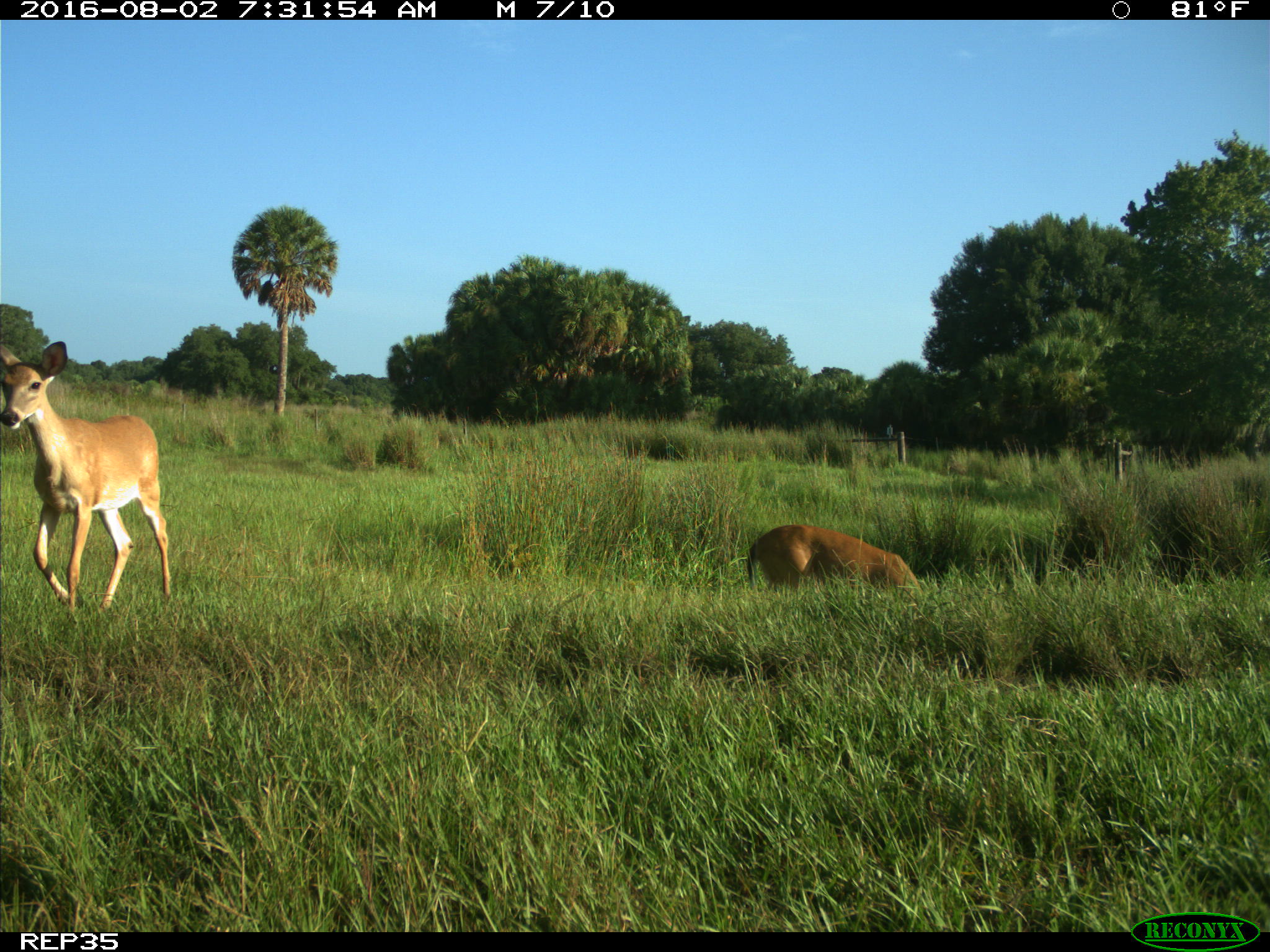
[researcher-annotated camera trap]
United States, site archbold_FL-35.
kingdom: Animalia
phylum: Chordata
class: Mammalia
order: Artiodactyla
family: Cervidae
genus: Odocoileus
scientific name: Odocoileus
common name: deer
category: unidentified deer